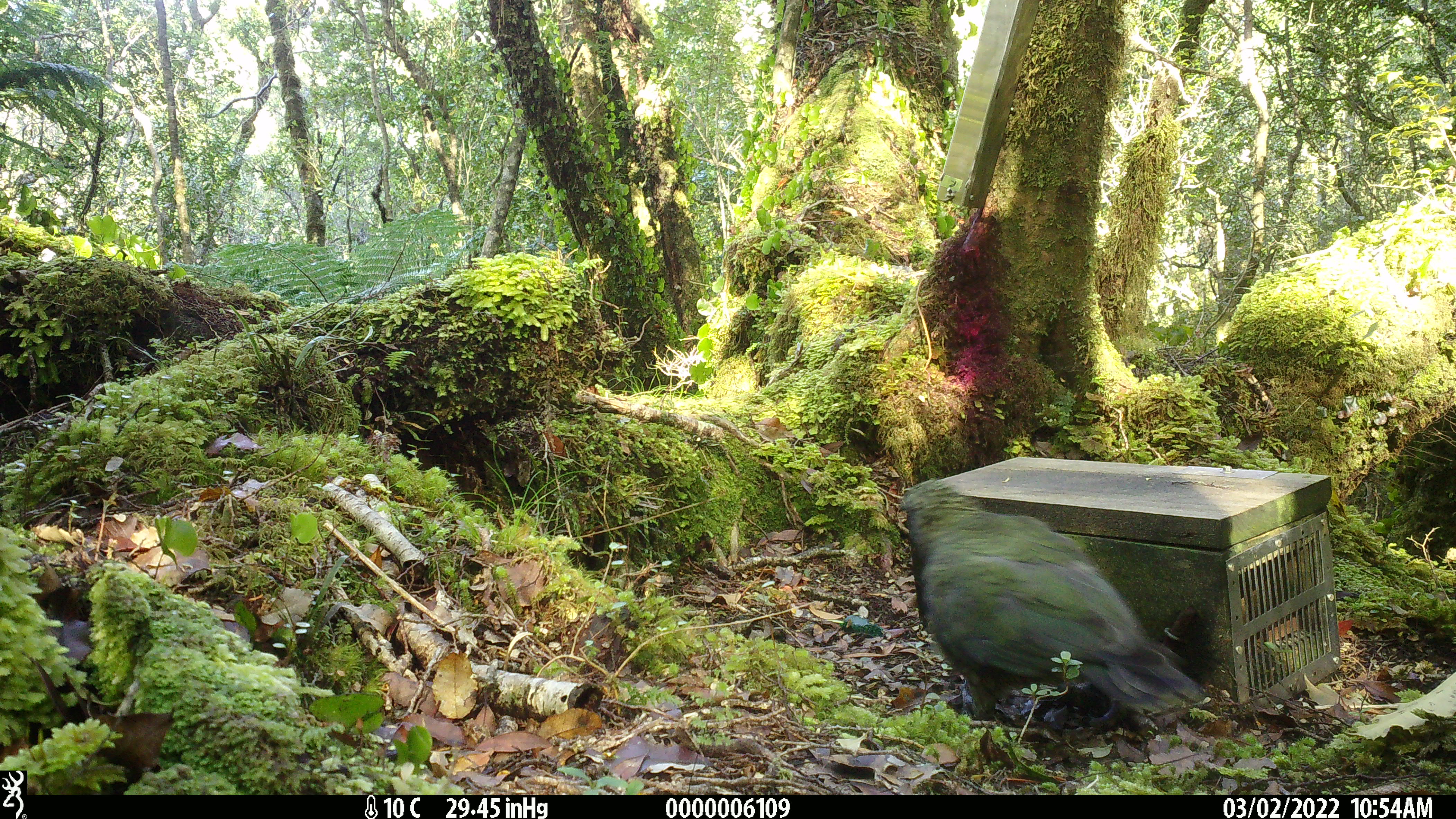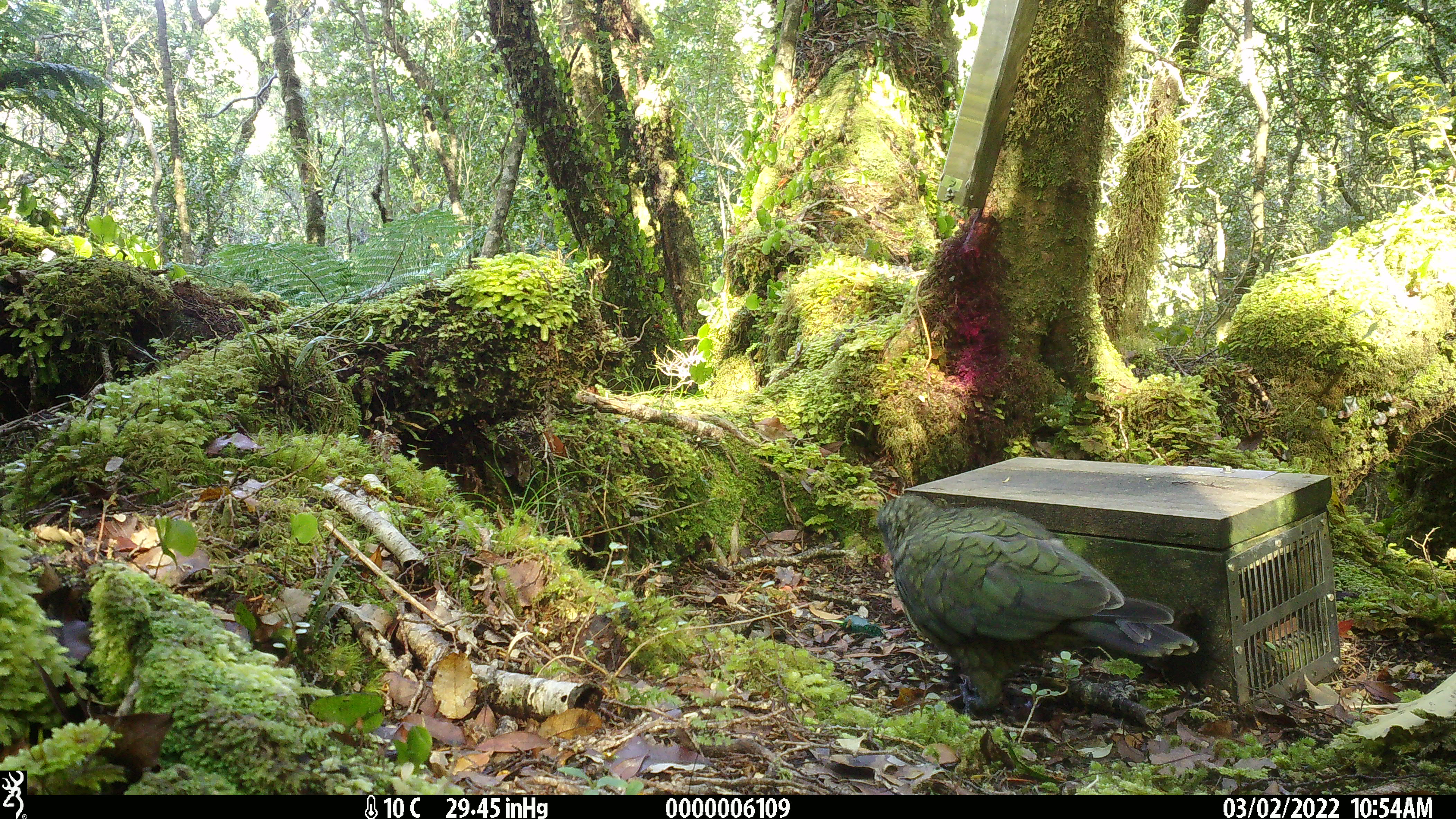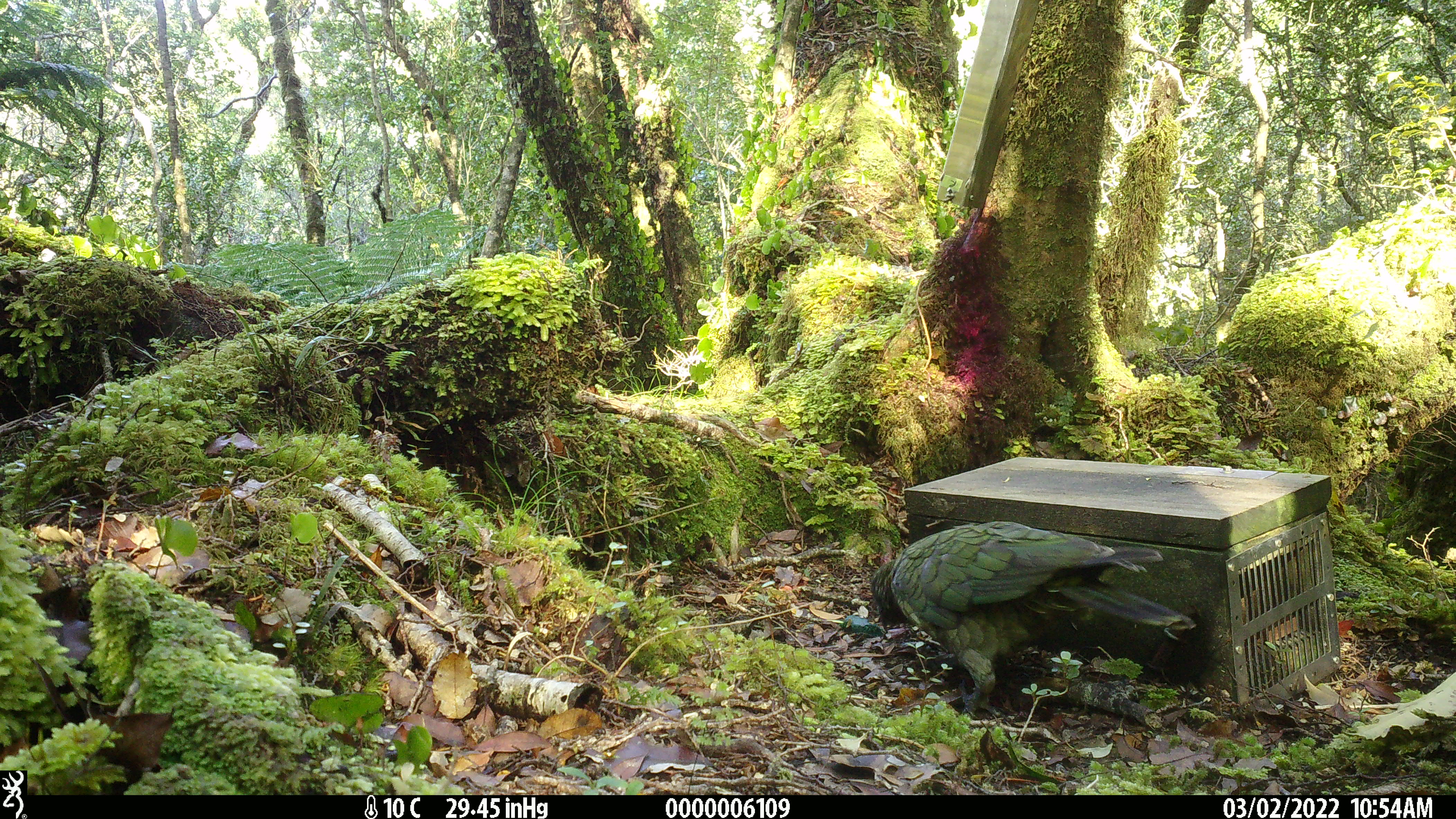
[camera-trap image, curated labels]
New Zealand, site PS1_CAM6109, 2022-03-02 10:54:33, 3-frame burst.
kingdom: Animalia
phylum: Chordata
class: Aves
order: Psittaciformes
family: Strigopidae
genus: Nestor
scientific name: Nestor notabilis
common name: kea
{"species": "kea (Nestor notabilis)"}